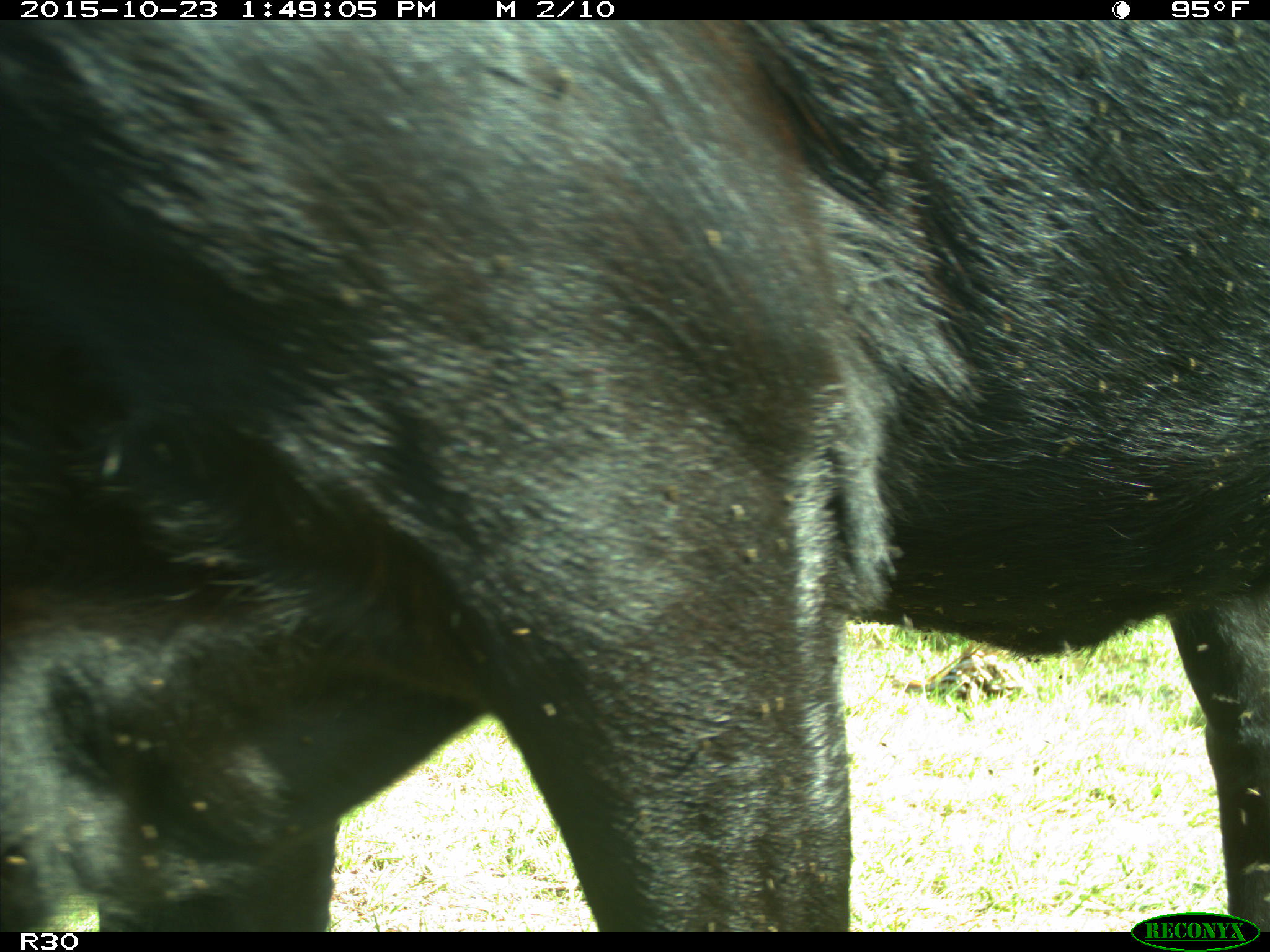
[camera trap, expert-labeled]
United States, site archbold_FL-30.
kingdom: Animalia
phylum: Chordata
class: Mammalia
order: Artiodactyla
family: Bovidae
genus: Bos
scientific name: Bos taurus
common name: domestic cow